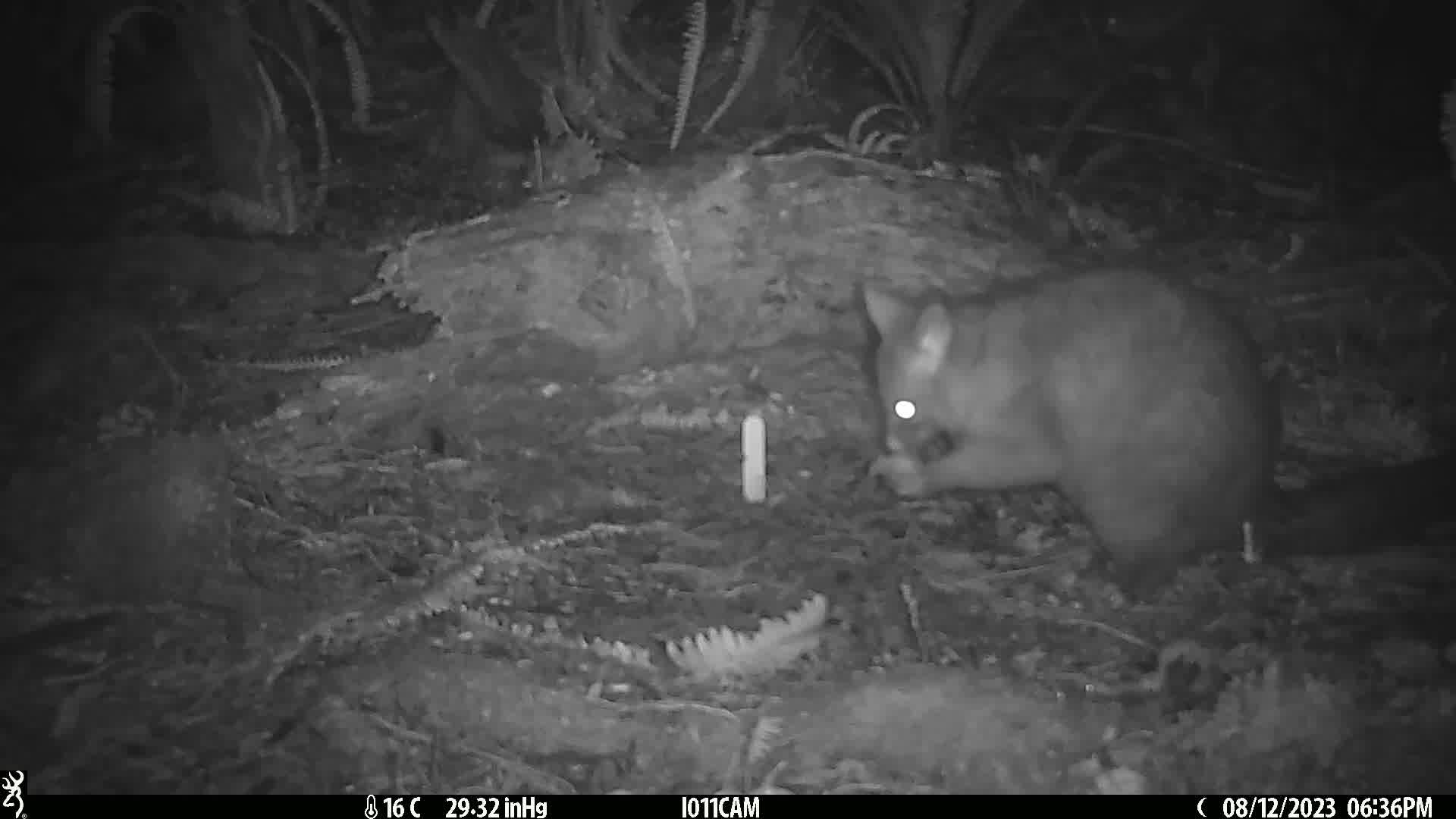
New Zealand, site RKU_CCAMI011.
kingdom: Animalia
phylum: Chordata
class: Mammalia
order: Diprotodontia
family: Phalangeridae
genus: Trichosurus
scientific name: Trichosurus vulpecula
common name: common brushtail possum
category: possum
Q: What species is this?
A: Possum (common brushtail possum) (Trichosurus vulpecula).